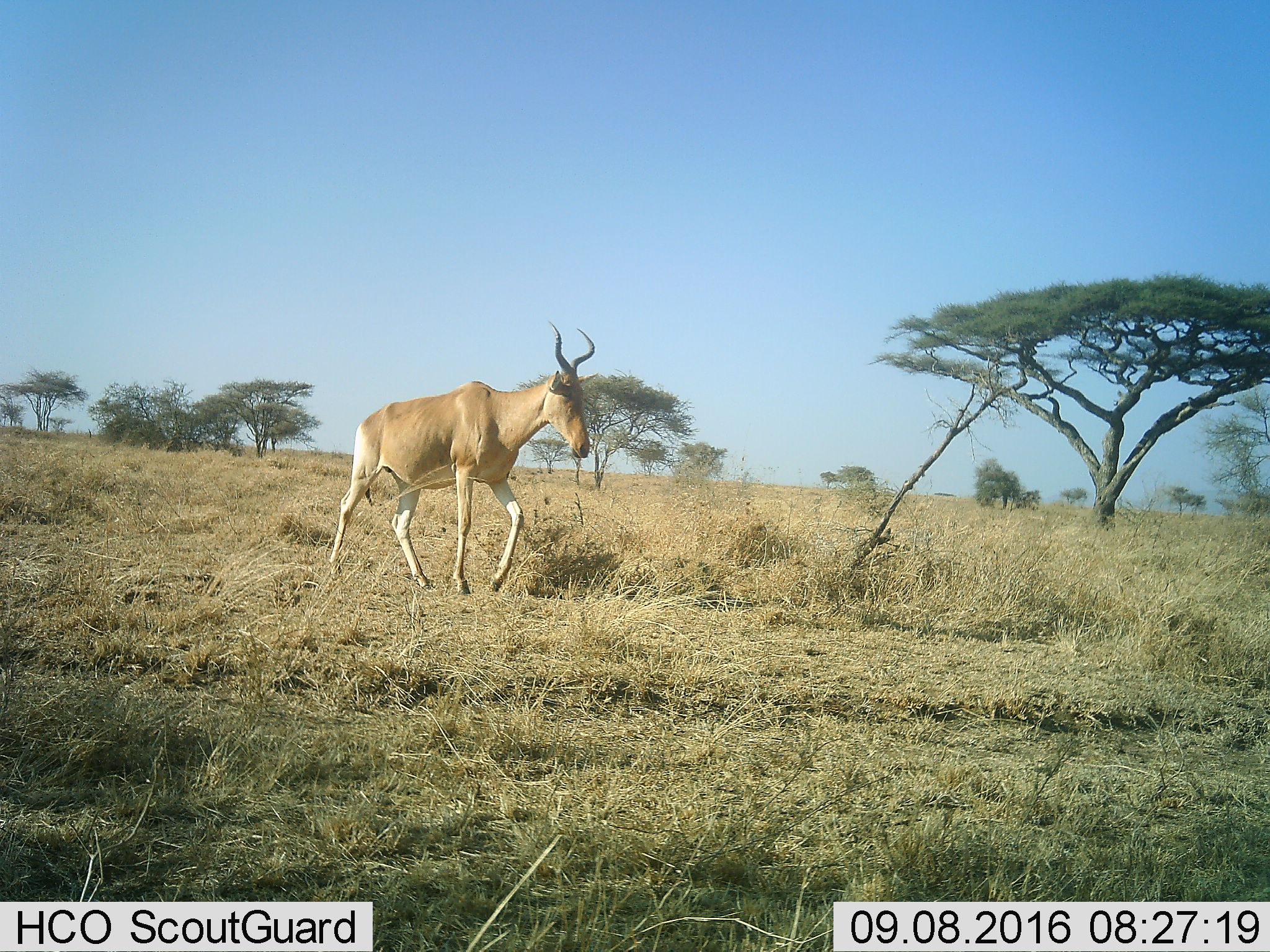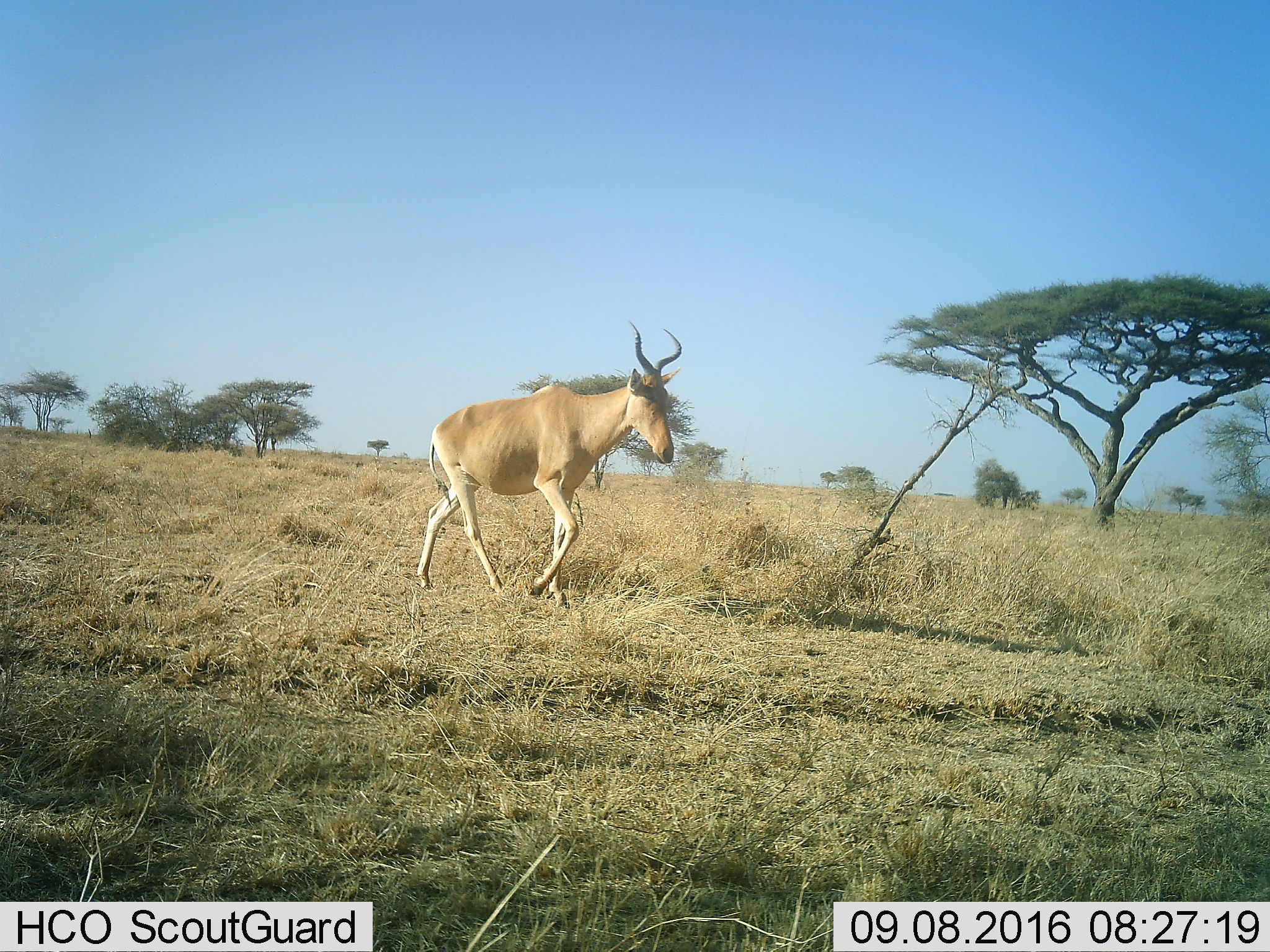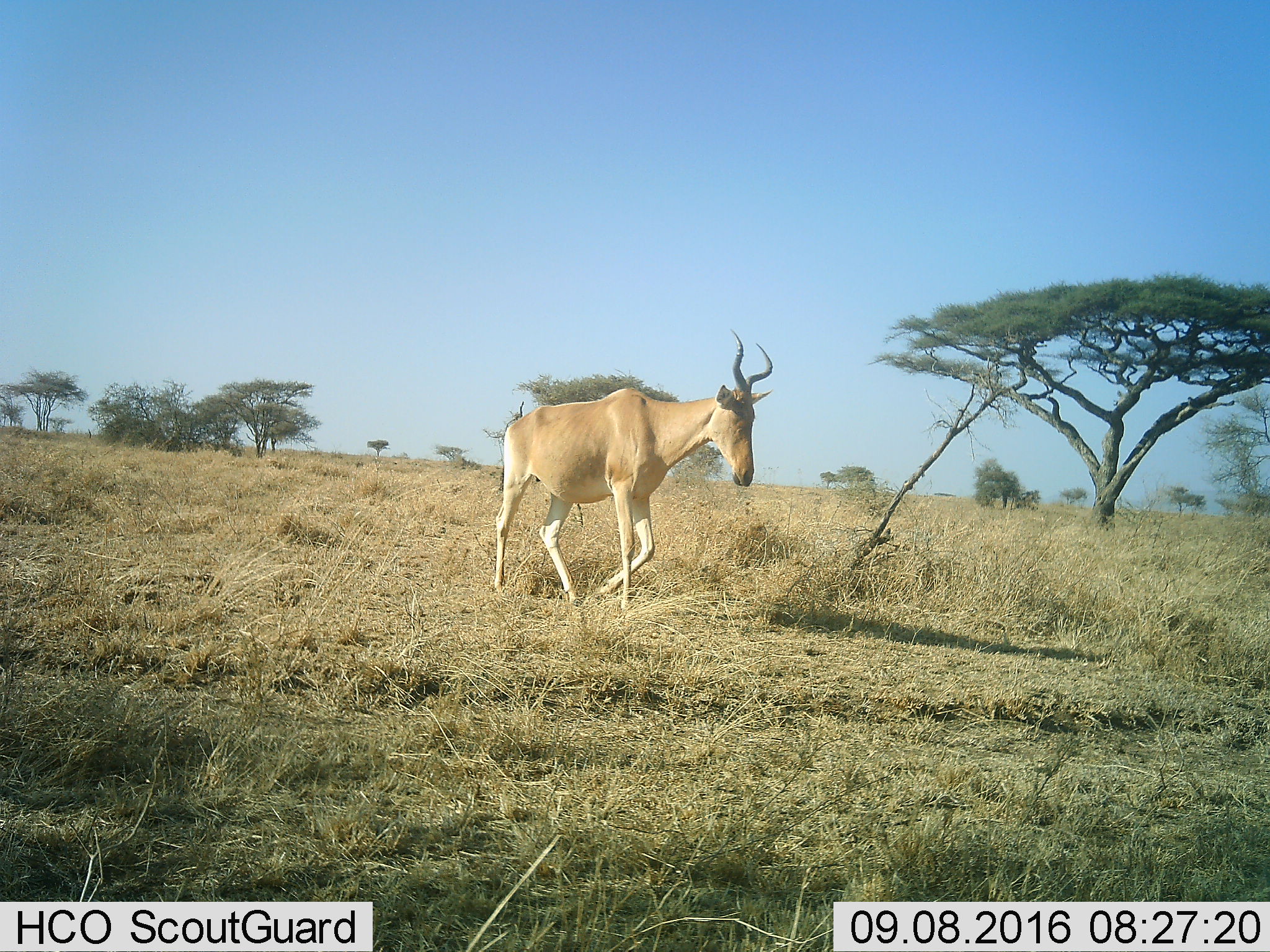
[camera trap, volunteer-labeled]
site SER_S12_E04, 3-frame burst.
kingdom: Animalia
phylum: Chordata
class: Mammalia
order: Artiodactyla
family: Bovidae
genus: Alcelaphus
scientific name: Alcelaphus buselaphus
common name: hartebeest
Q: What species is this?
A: Hartebeest (Alcelaphus buselaphus).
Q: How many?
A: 1.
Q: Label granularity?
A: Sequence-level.